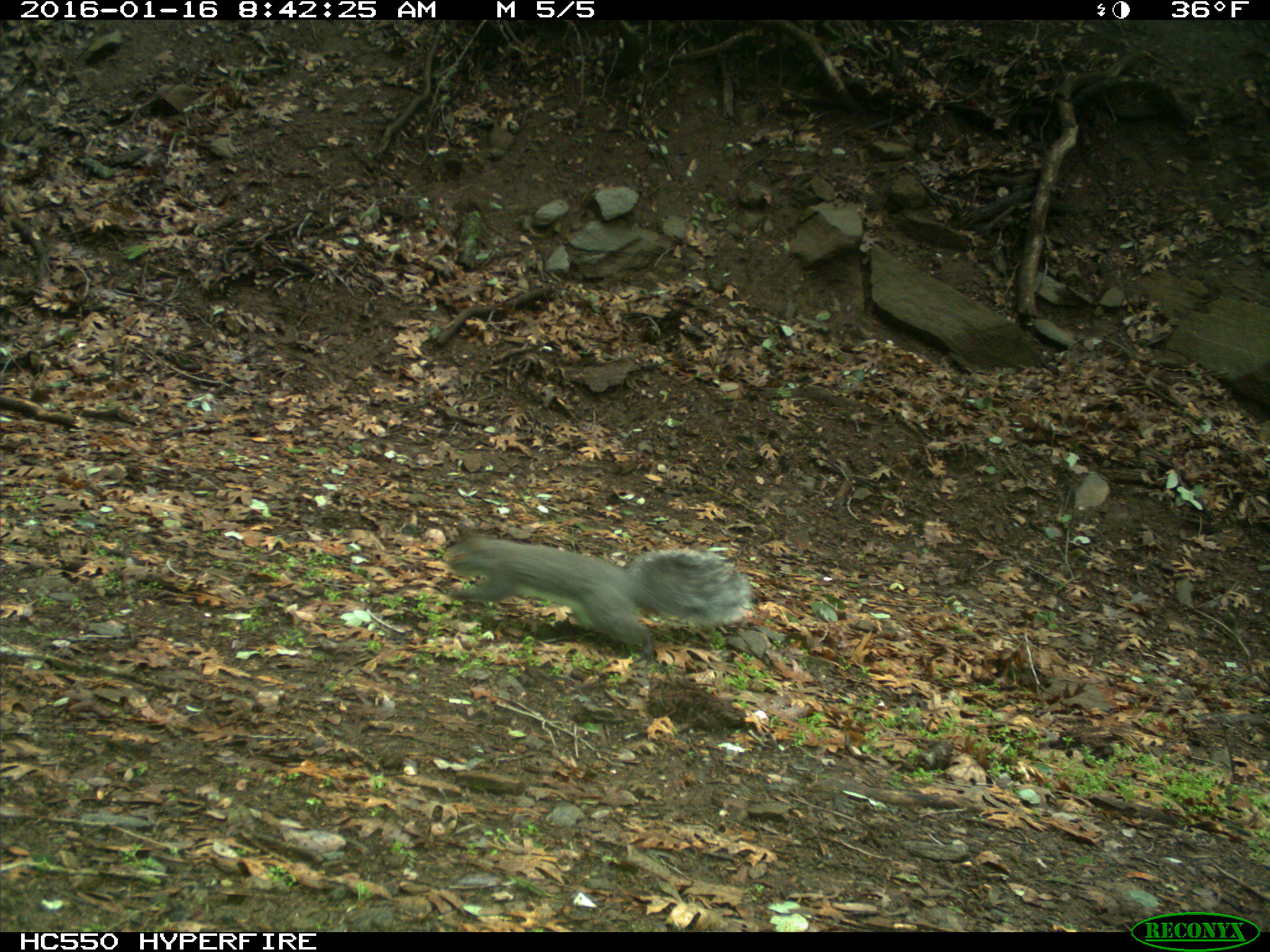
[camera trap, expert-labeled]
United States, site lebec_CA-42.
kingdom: Animalia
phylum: Chordata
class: Mammalia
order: Rodentia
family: Sciuridae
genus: Sciurus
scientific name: Sciurus carolinensis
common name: eastern gray squirrel